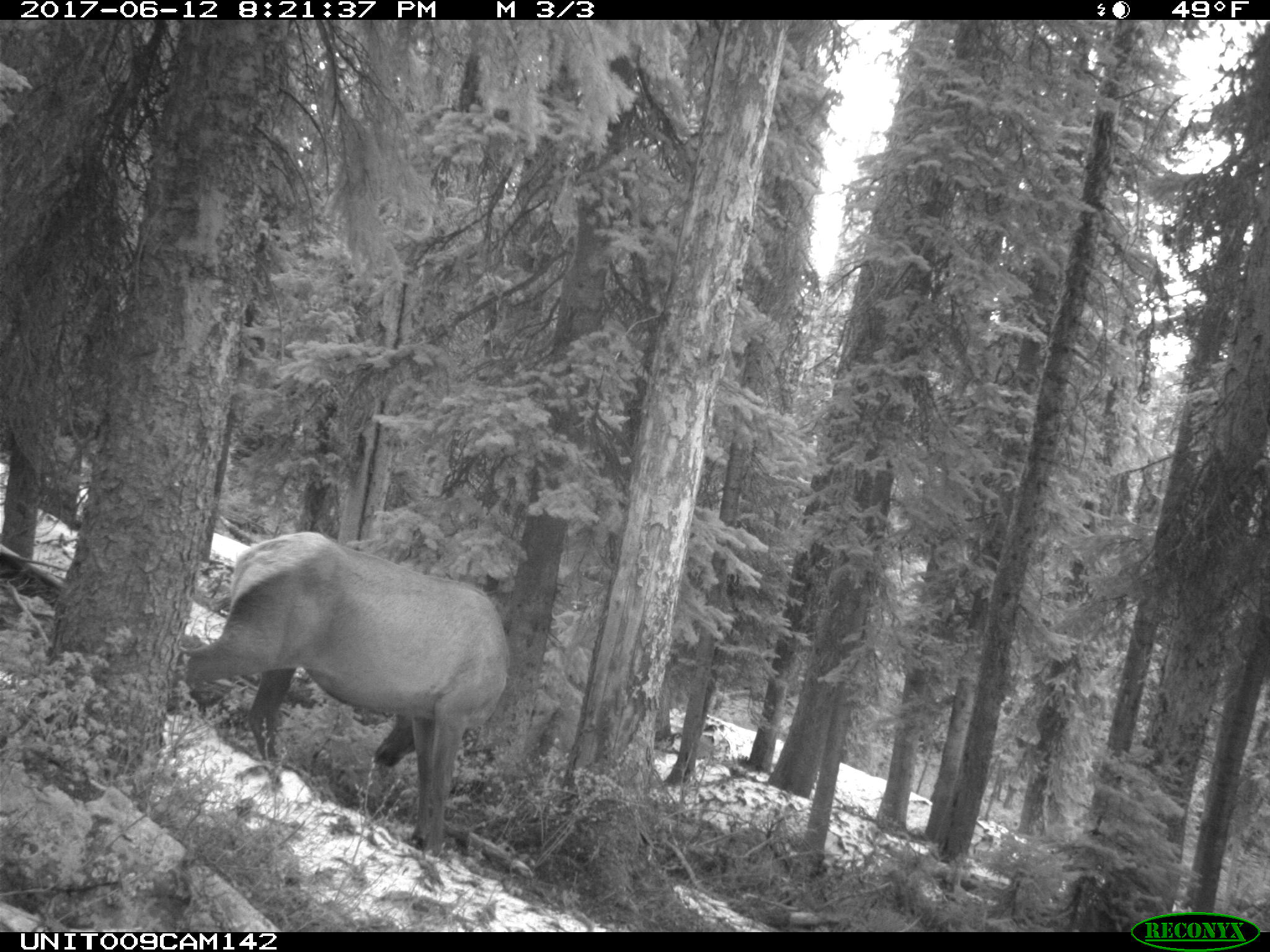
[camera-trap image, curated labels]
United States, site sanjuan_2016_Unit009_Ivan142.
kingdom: Animalia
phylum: Chordata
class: Mammalia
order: Artiodactyla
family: Cervidae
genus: Cervus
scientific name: Cervus elaphus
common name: red deer